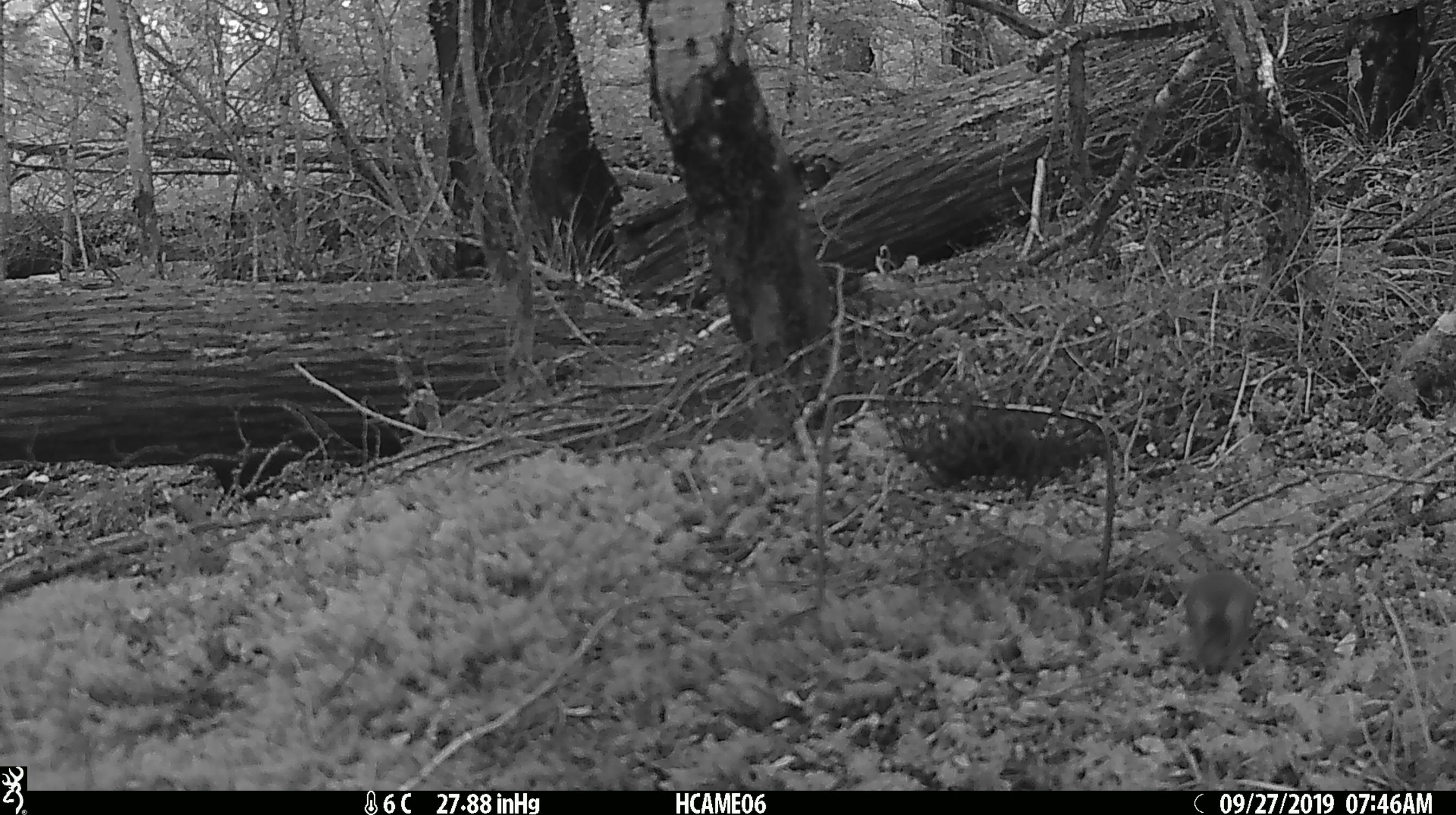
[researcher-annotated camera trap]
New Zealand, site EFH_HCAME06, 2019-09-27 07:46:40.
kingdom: Animalia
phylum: Chordata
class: Mammalia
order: Rodentia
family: Muridae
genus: Mus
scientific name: Mus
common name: mouse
Mouse (Mus).